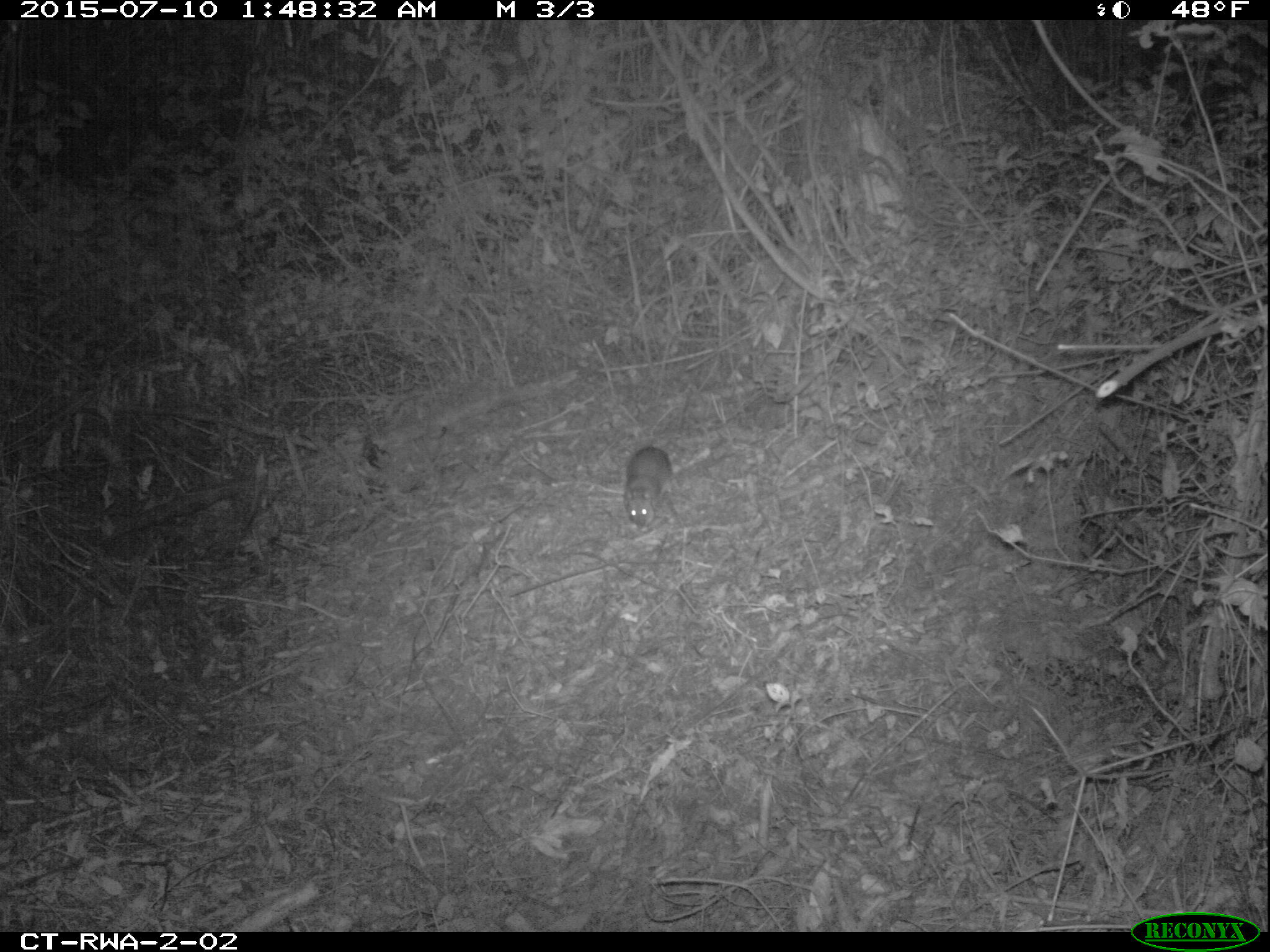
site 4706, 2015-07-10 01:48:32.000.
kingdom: Animalia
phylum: Chordata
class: Mammalia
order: Rodentia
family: Nesomyidae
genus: Cricetomys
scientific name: Cricetomys gambianus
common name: african giant pouched rat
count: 1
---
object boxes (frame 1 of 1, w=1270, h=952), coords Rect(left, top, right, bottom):
cricetomys gambianus: Rect(623, 443, 672, 530)